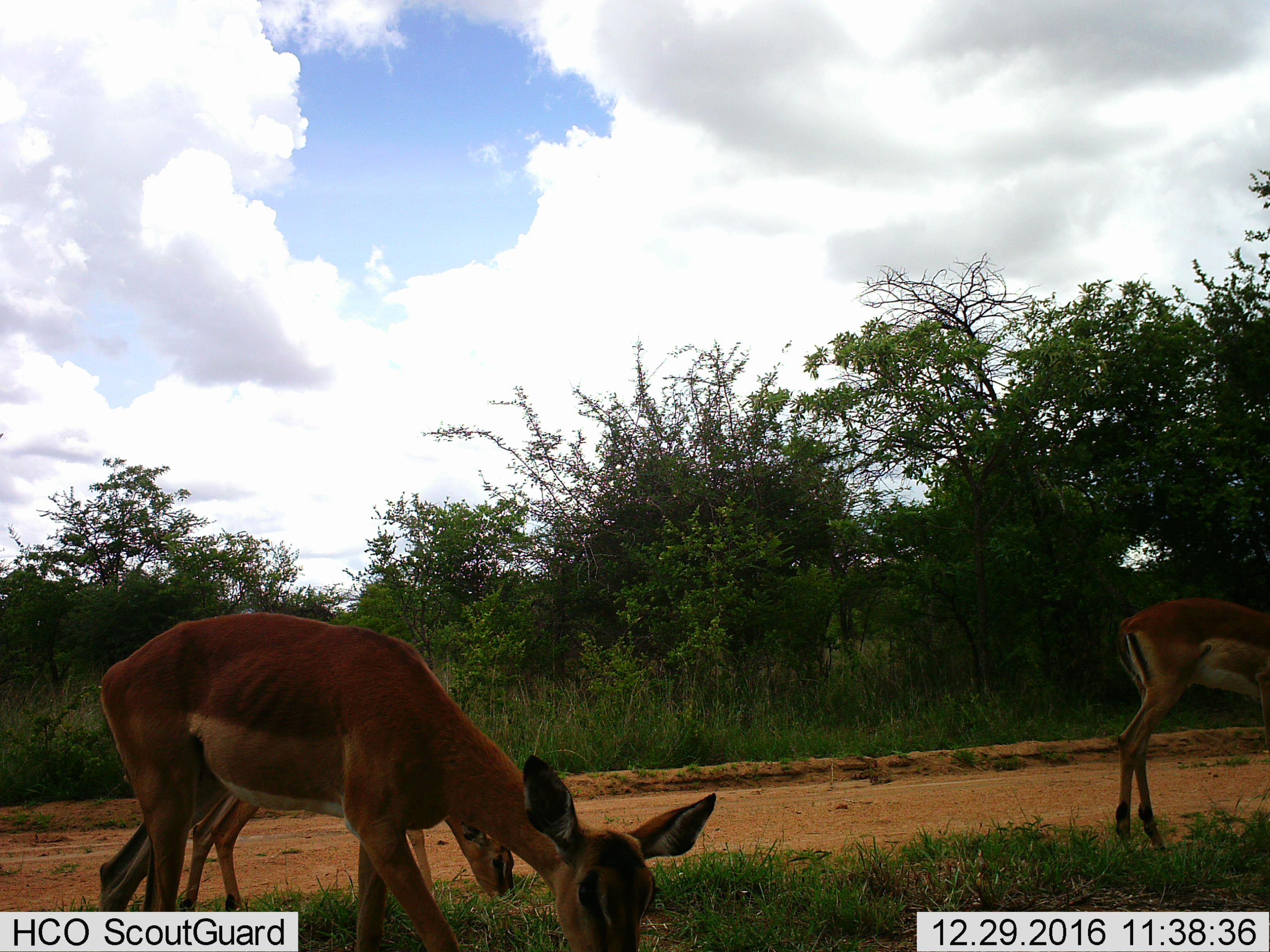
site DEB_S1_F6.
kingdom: Animalia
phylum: Chordata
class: Mammalia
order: Artiodactyla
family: Bovidae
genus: Aepyceros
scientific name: Aepyceros melampus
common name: impala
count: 3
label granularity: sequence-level